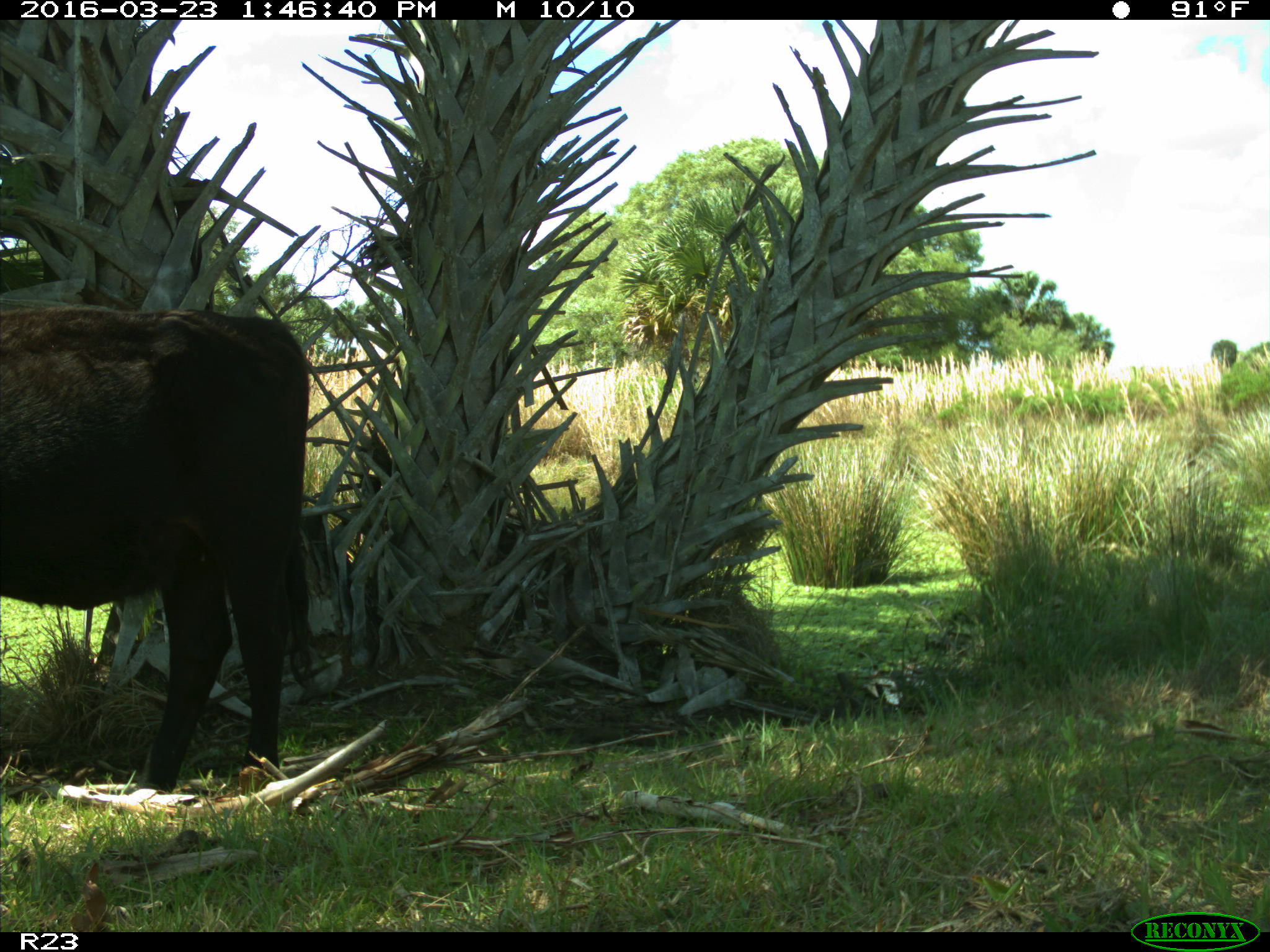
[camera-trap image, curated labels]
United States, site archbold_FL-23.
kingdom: Animalia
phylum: Chordata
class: Mammalia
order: Artiodactyla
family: Bovidae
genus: Bos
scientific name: Bos taurus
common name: domestic cow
Bos taurus (domestic cow).